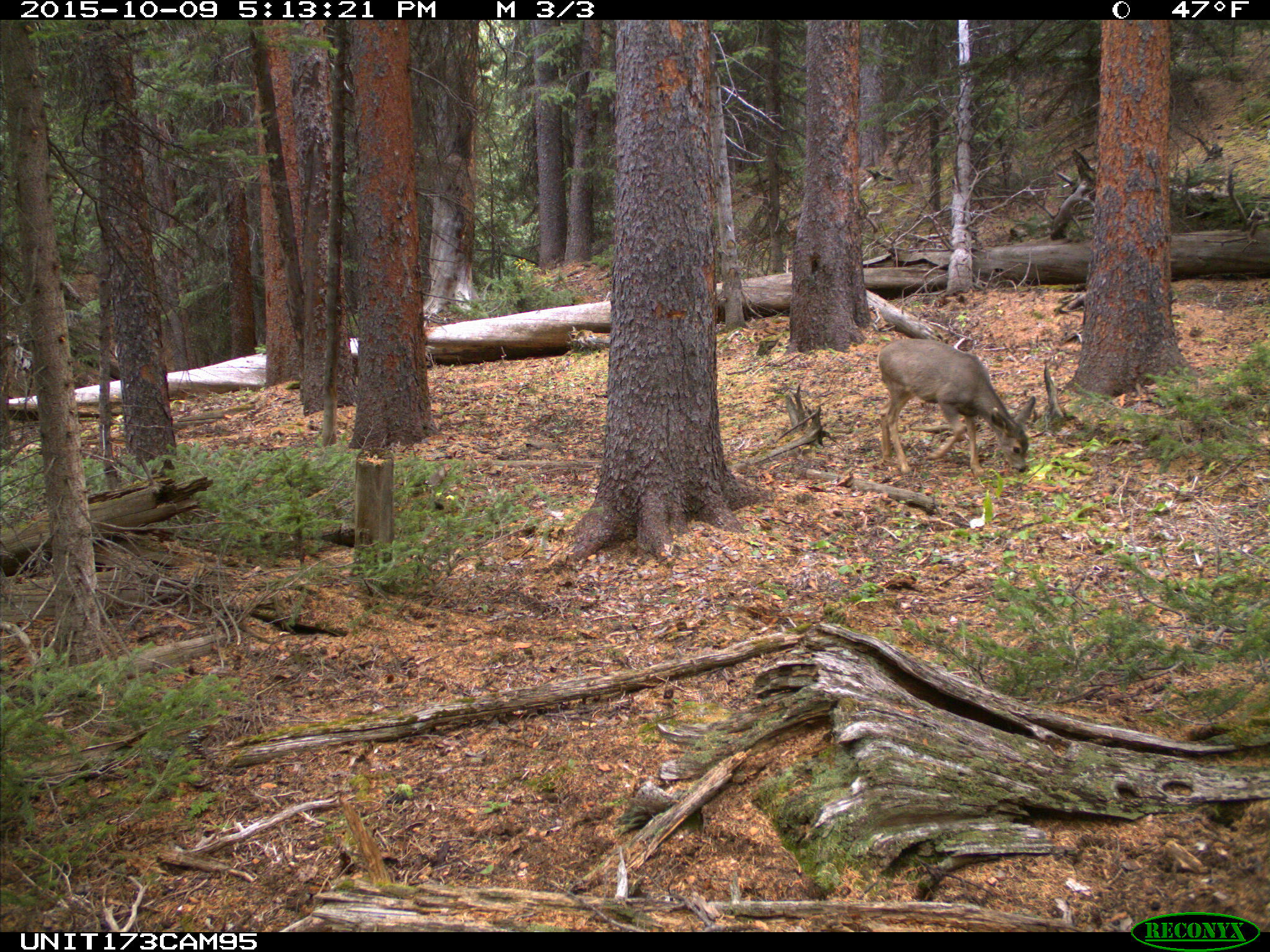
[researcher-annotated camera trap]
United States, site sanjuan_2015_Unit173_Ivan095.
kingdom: Animalia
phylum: Chordata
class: Mammalia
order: Artiodactyla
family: Cervidae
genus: Odocoileus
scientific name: Odocoileus hemionus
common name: mule deer